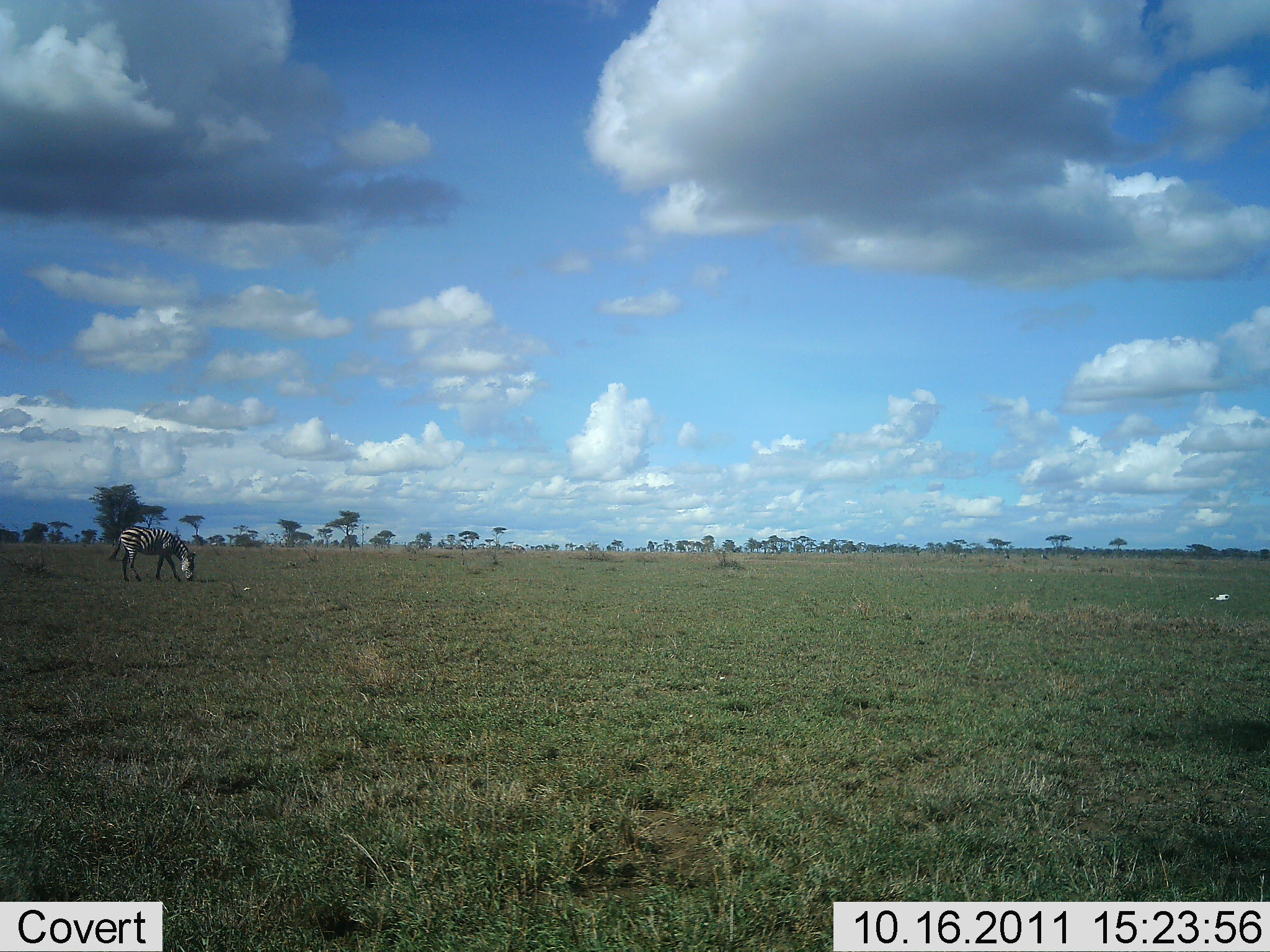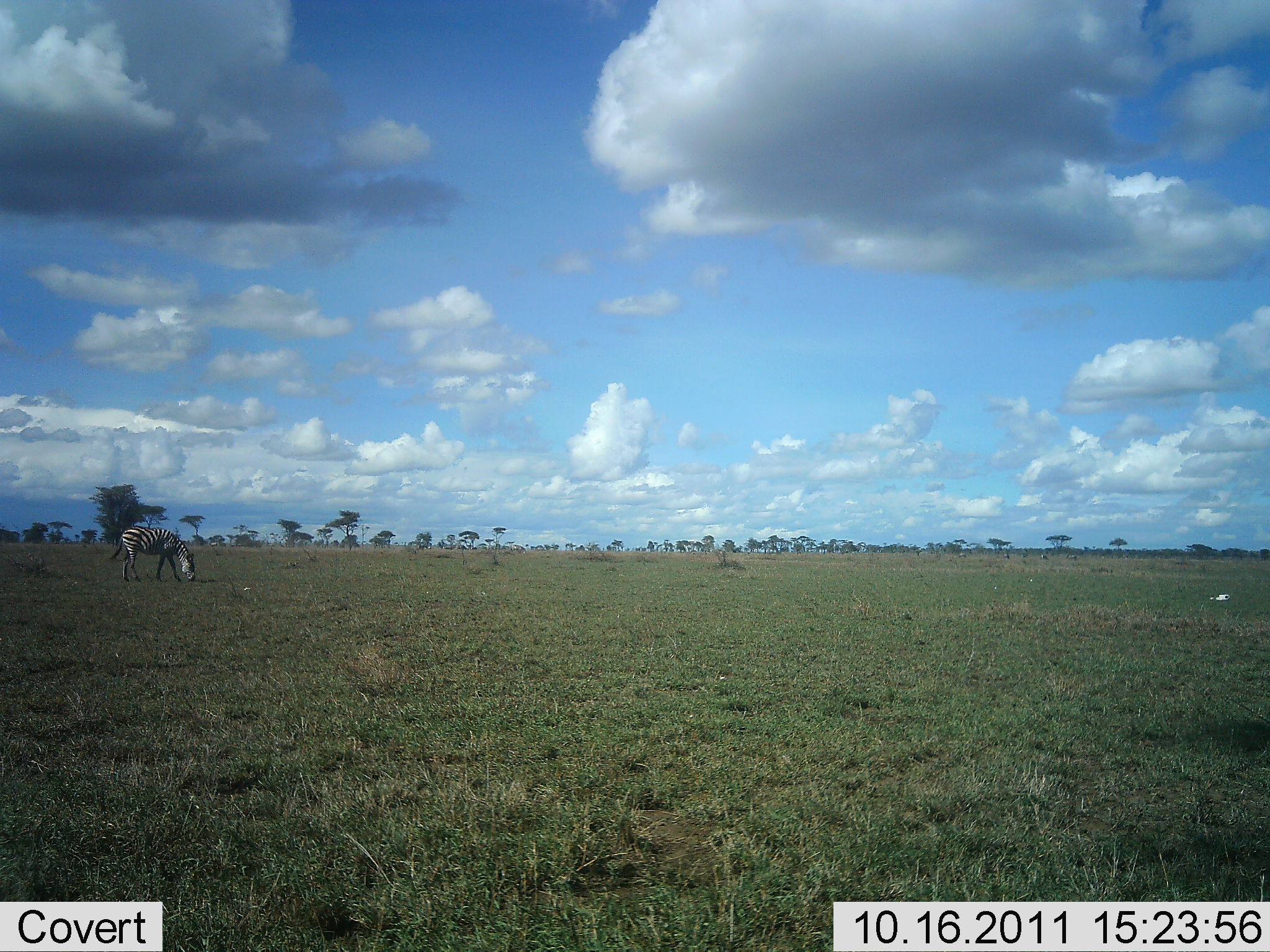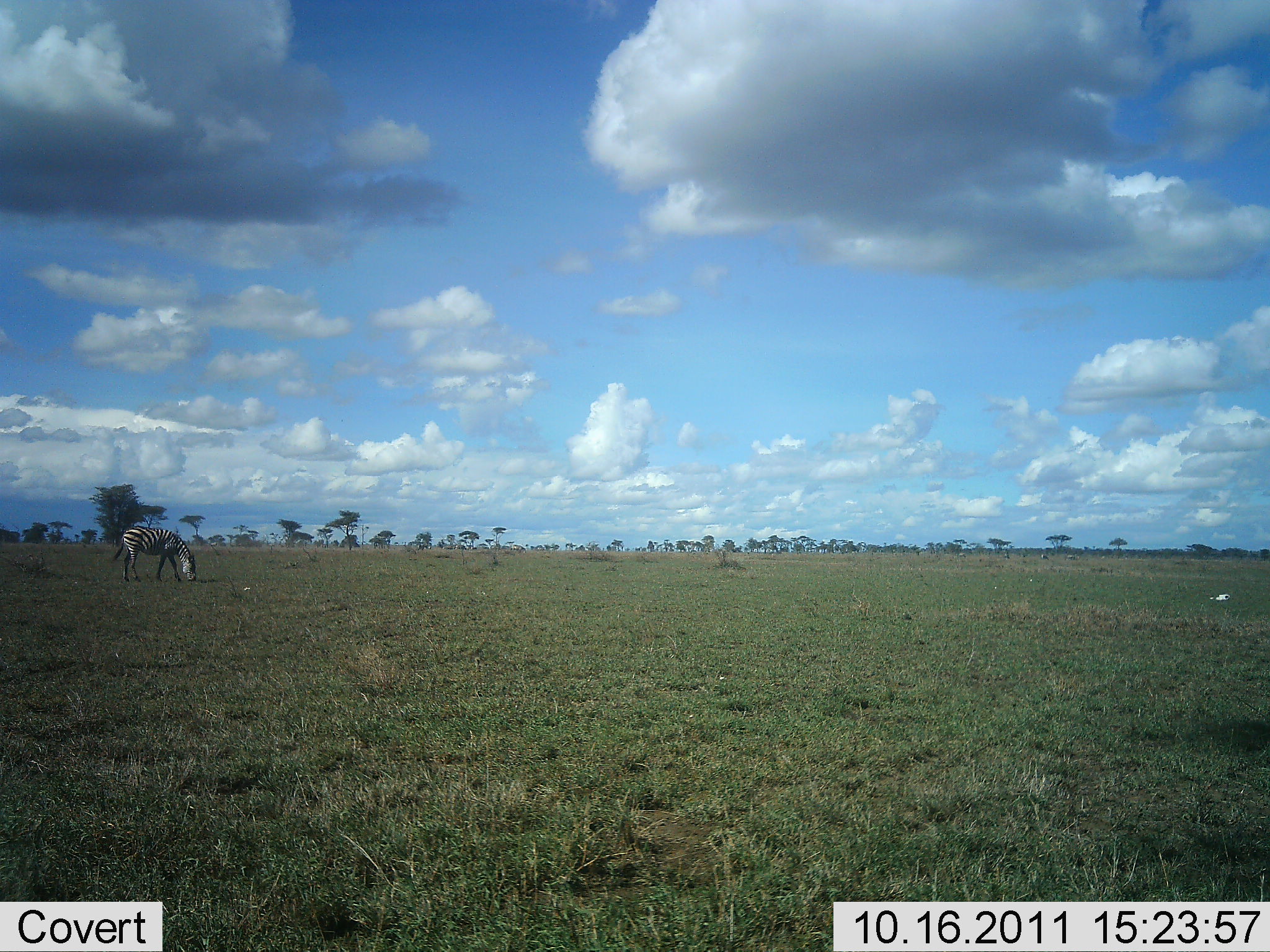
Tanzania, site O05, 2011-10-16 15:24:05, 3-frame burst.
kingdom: Animalia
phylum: Chordata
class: Mammalia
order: Perissodactyla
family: Equidae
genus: Equus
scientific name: Equus quagga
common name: plains zebra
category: zebra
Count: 1.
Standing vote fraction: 17%.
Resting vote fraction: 0%.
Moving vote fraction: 0%.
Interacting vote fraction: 0%.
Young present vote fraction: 0%.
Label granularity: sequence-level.